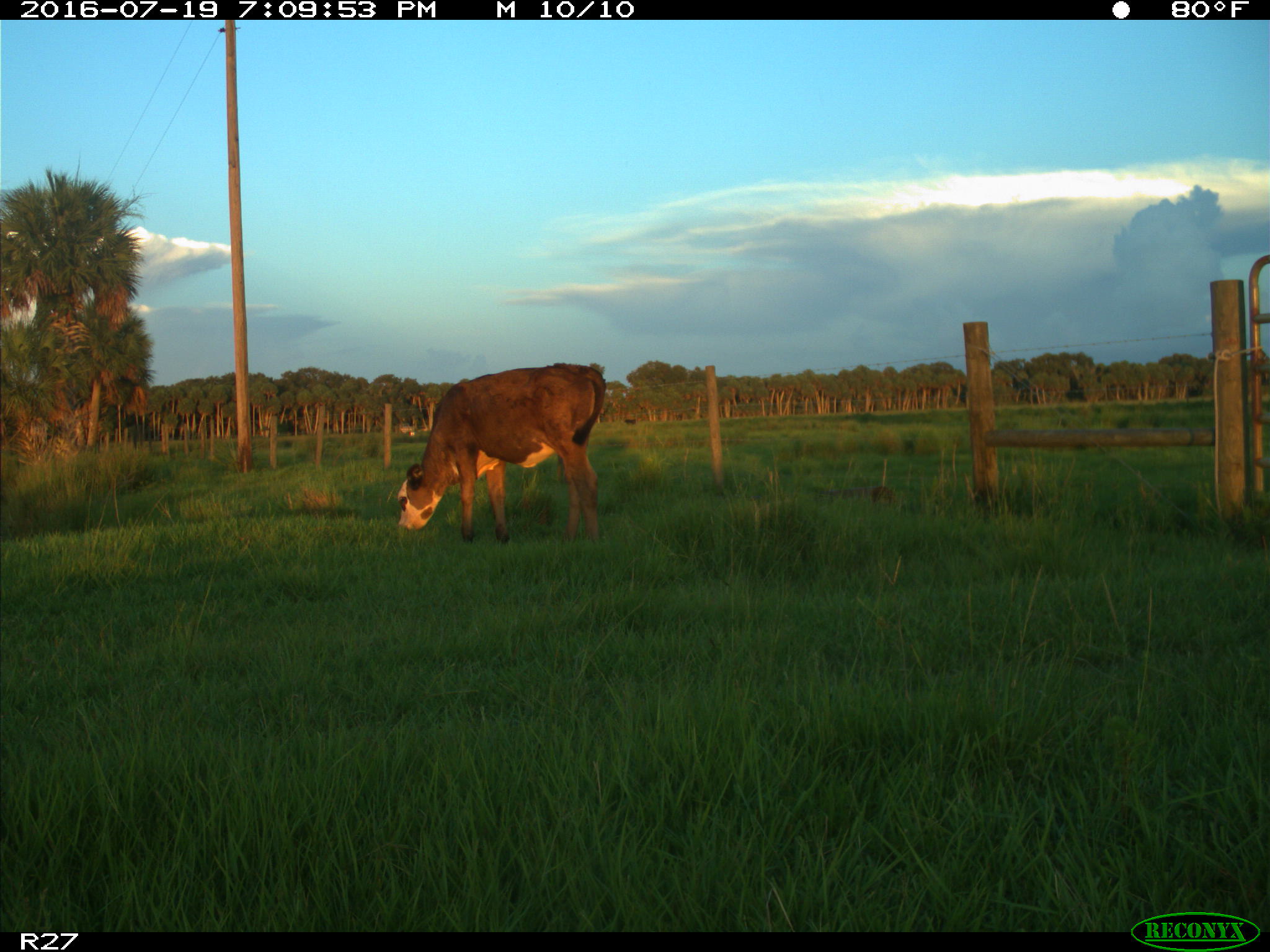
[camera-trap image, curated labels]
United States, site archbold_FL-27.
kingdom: Animalia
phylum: Chordata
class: Mammalia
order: Artiodactyla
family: Bovidae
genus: Bos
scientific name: Bos taurus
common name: domestic cow